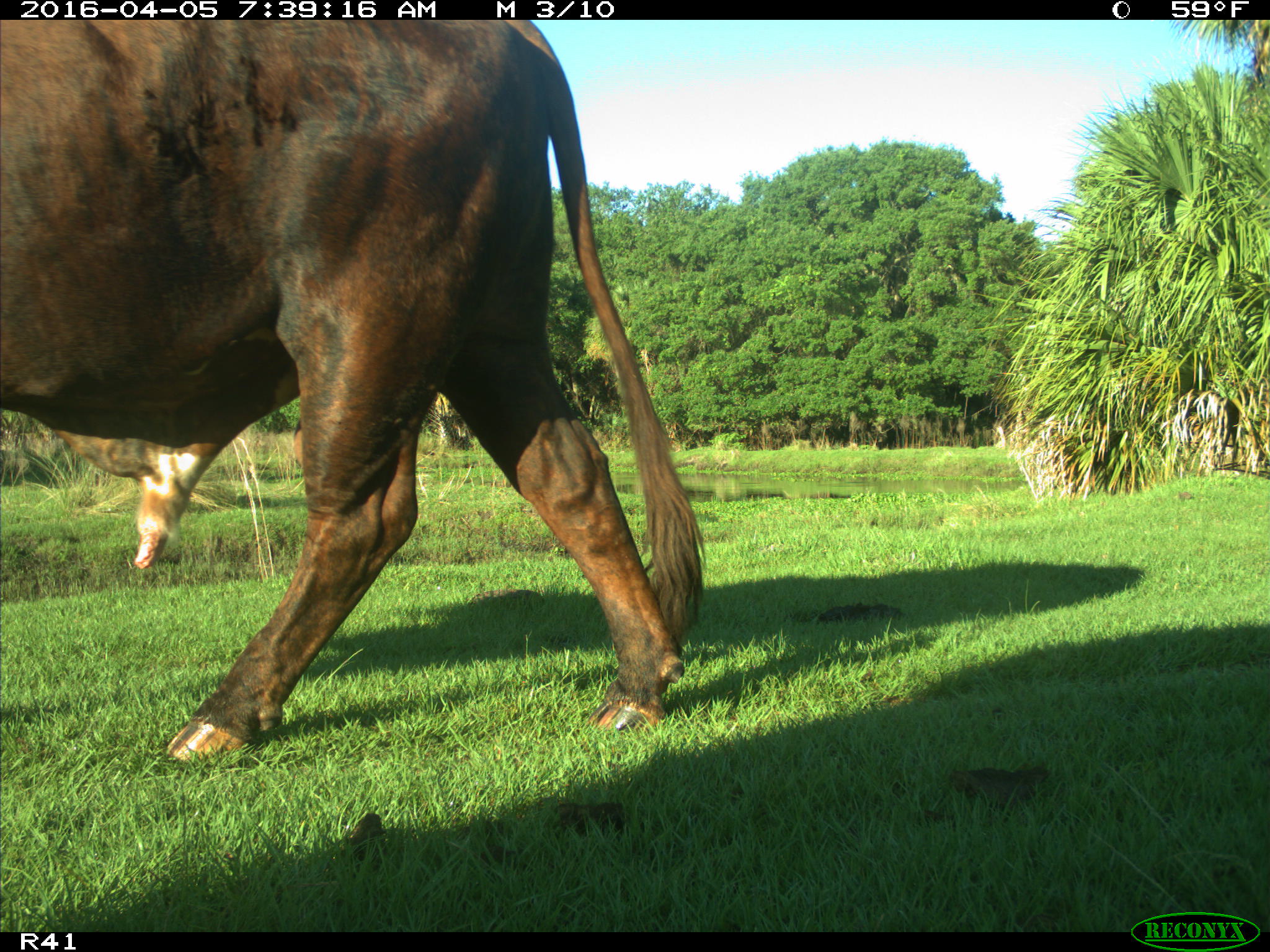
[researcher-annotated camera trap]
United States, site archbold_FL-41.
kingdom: Animalia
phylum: Chordata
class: Mammalia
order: Artiodactyla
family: Bovidae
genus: Bos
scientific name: Bos taurus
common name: domestic cow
Bos taurus (domestic cow).